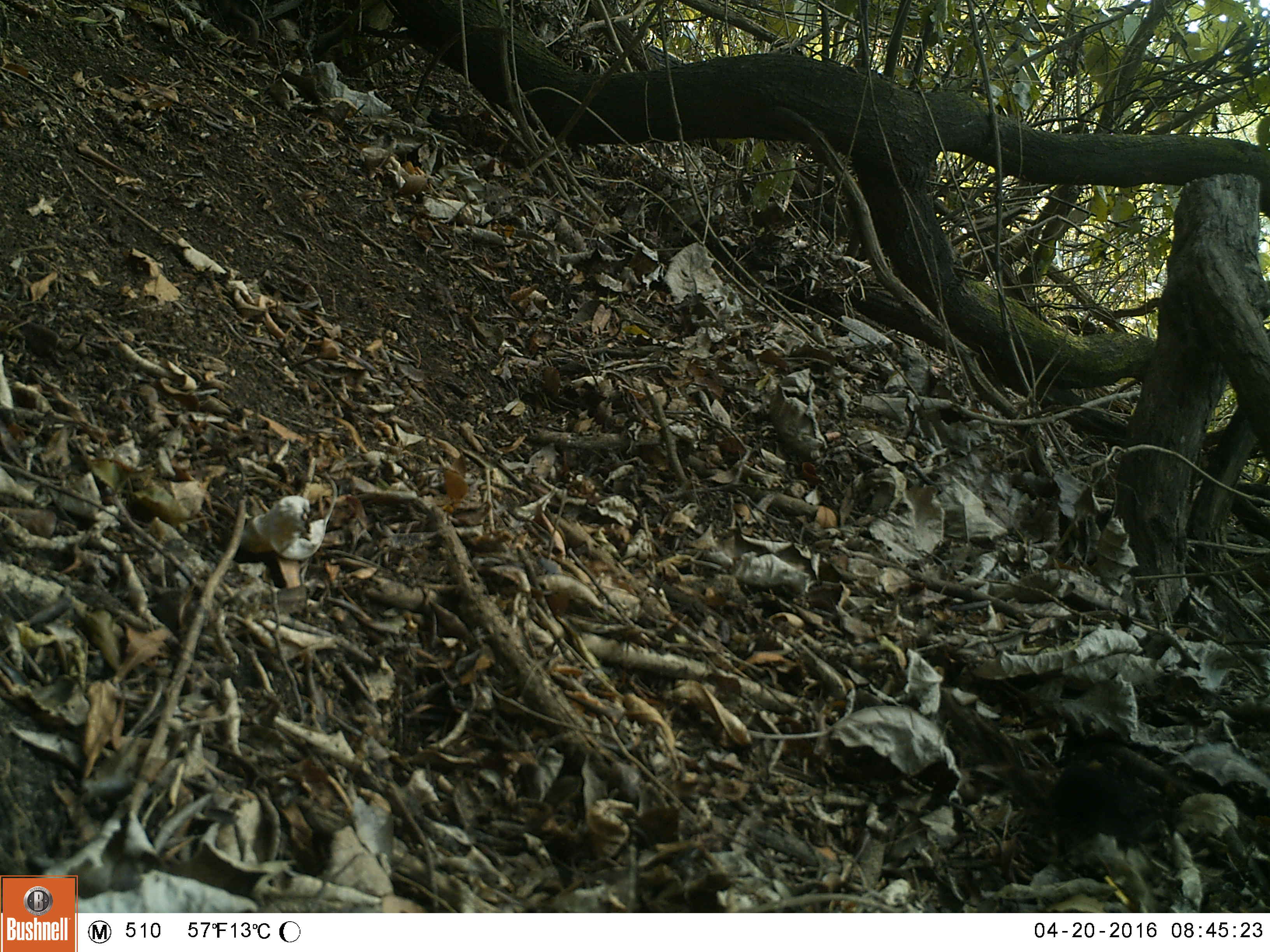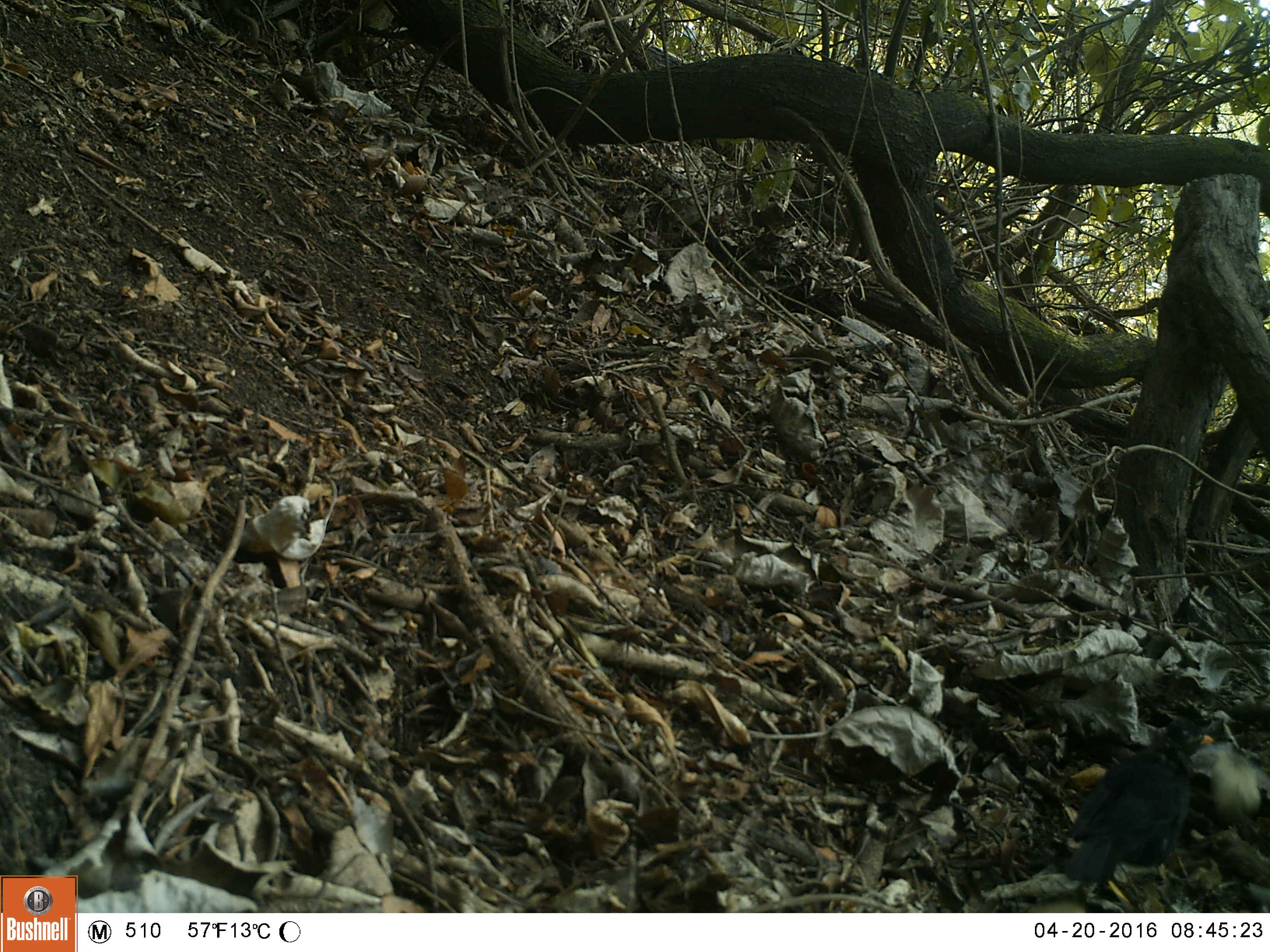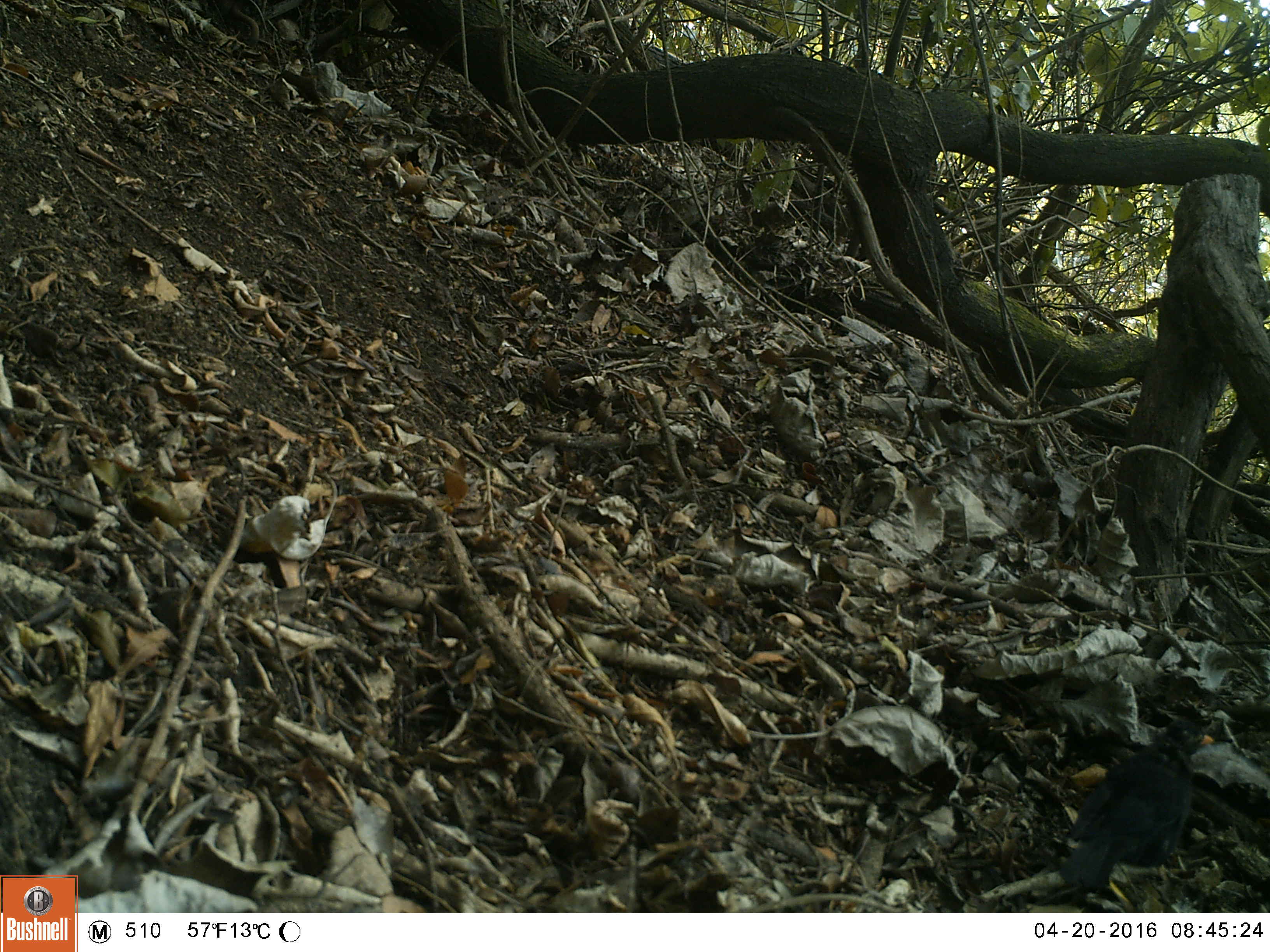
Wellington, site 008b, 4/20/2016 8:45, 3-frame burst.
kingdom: Animalia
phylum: Chordata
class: Aves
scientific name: Aves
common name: bird